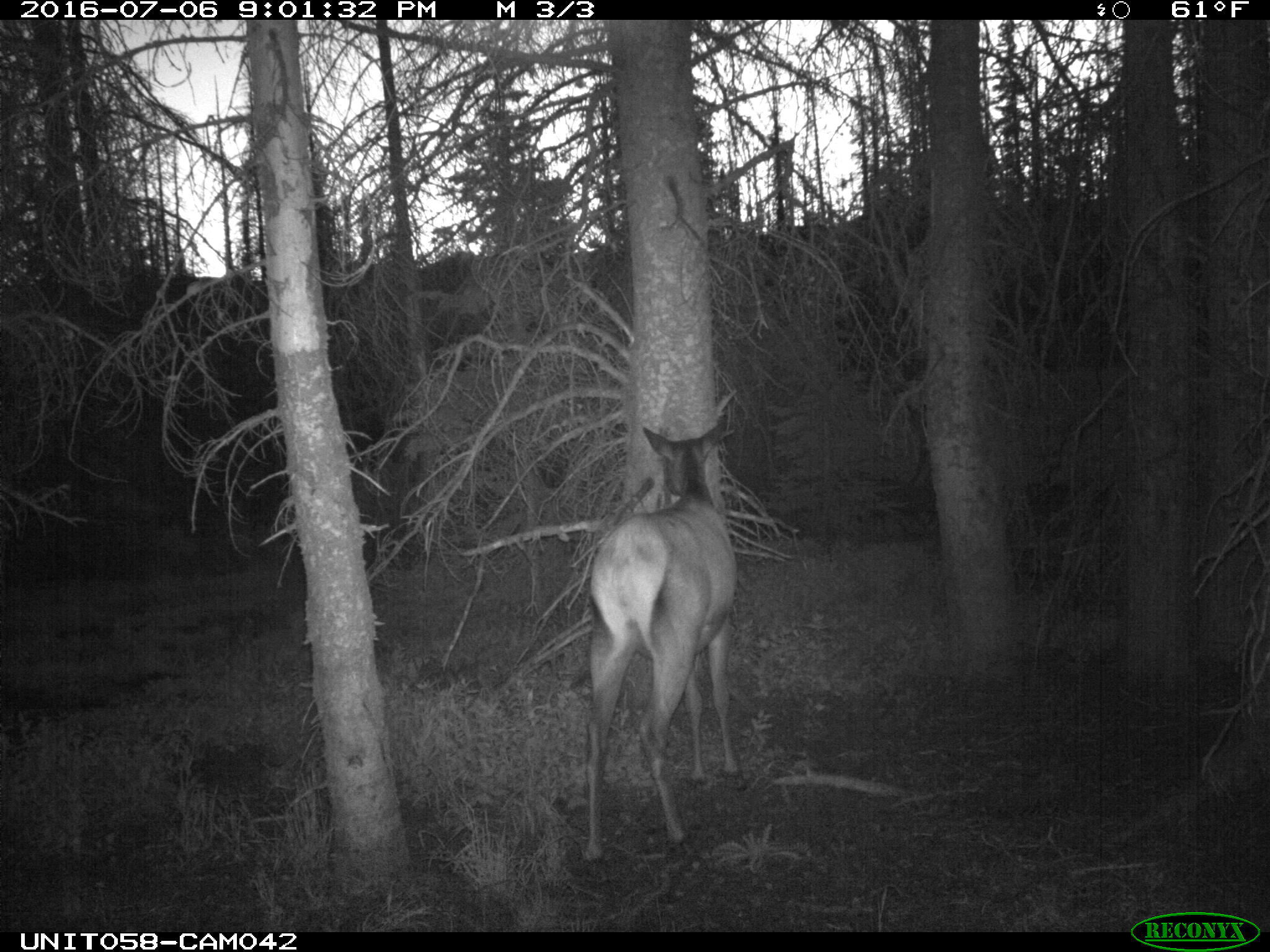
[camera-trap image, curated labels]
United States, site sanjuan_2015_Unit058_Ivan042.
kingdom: Animalia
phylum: Chordata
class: Mammalia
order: Artiodactyla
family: Cervidae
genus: Cervus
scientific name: Cervus elaphus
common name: red deer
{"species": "Cervus elaphus (red deer)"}